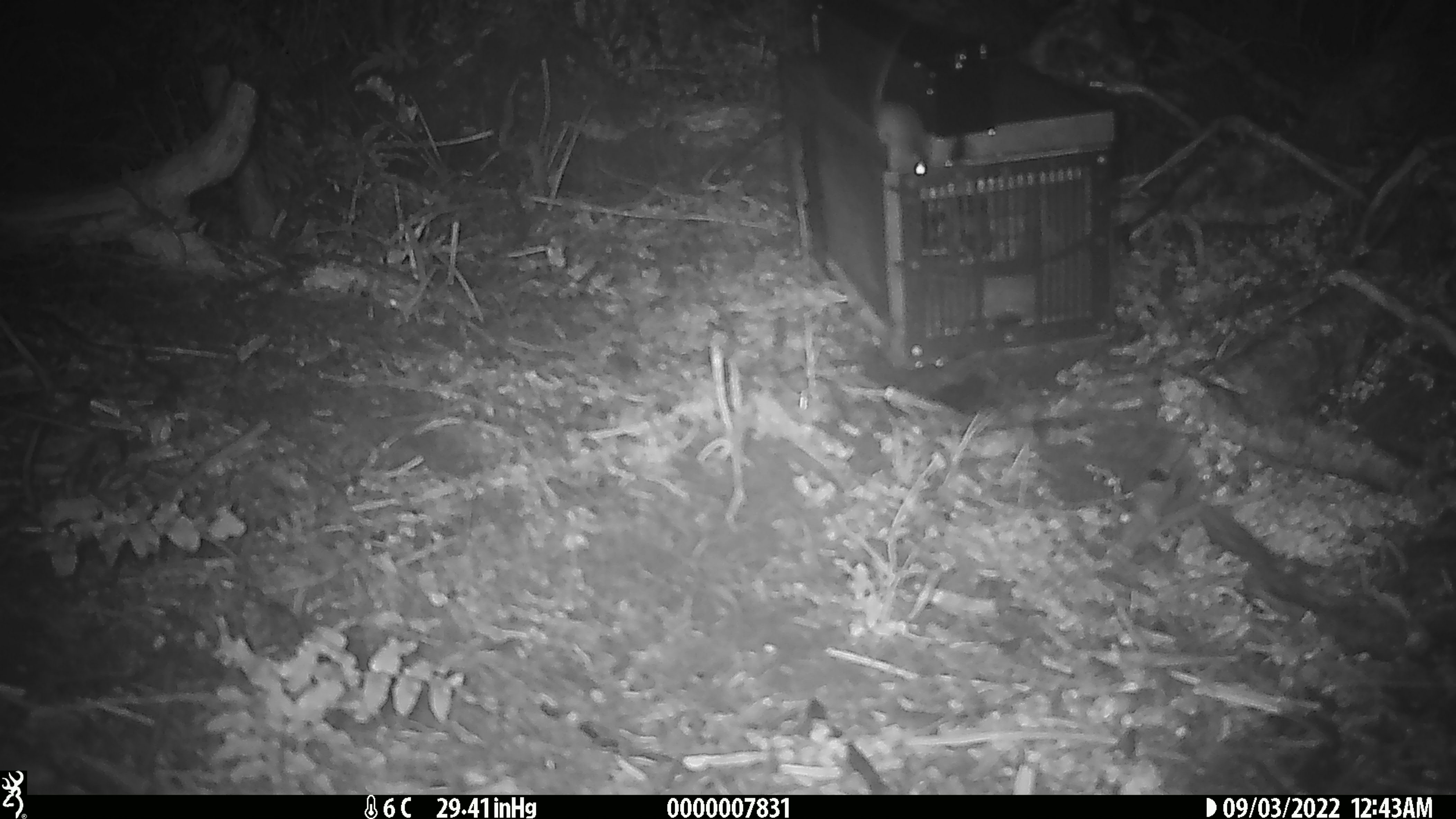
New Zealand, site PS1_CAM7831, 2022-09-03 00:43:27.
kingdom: Animalia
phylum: Chordata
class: Mammalia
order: Rodentia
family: Muridae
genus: Mus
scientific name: Mus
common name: mouse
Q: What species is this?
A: Mouse (Mus).